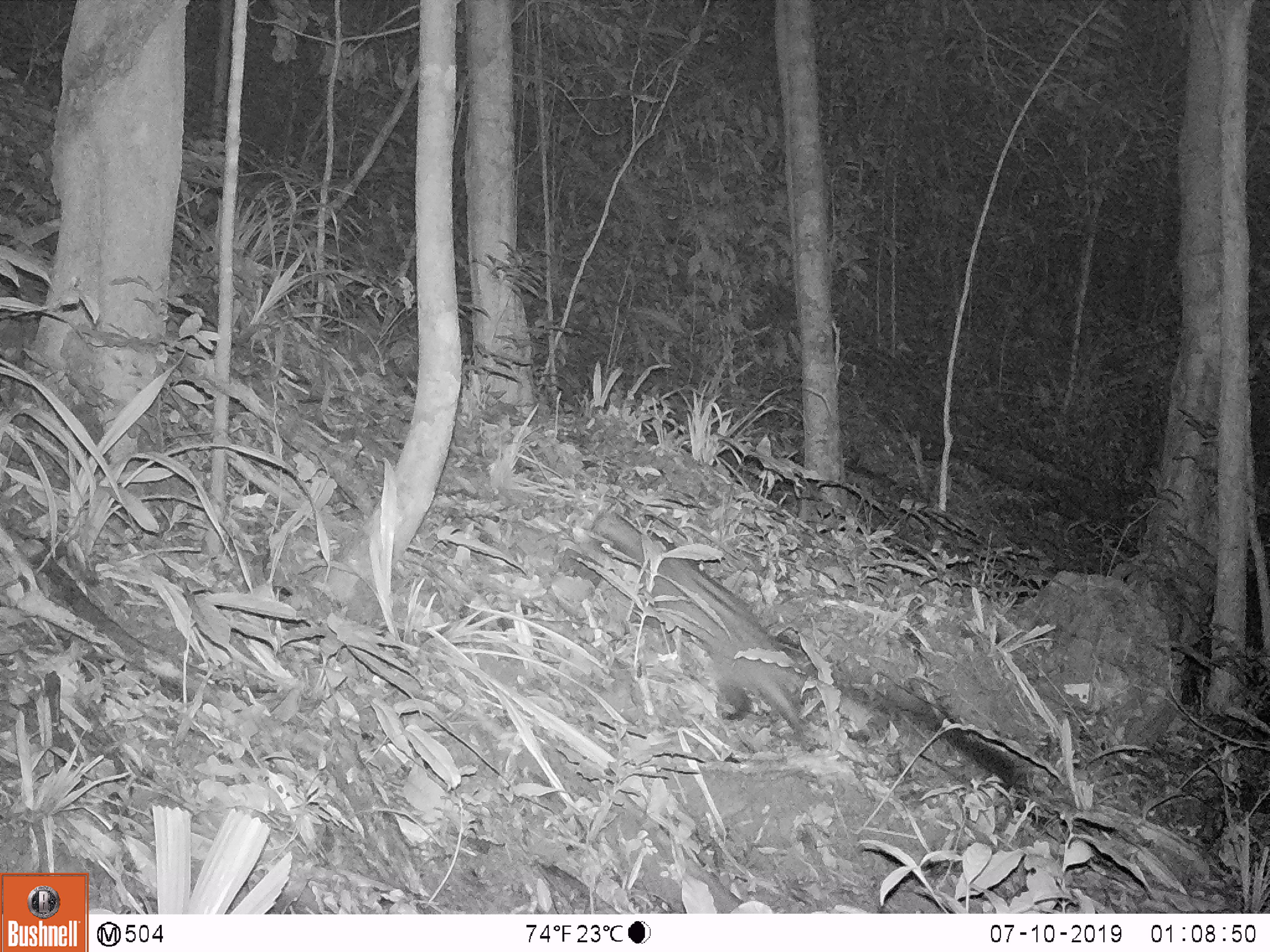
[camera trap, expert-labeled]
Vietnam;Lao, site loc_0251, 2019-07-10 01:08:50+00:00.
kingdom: Animalia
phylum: Chordata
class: Mammalia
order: Carnivora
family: Viverridae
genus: Paradoxurus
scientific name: Paradoxurus hermaphroditus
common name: common palm civet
Common palm civet (Paradoxurus hermaphroditus). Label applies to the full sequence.